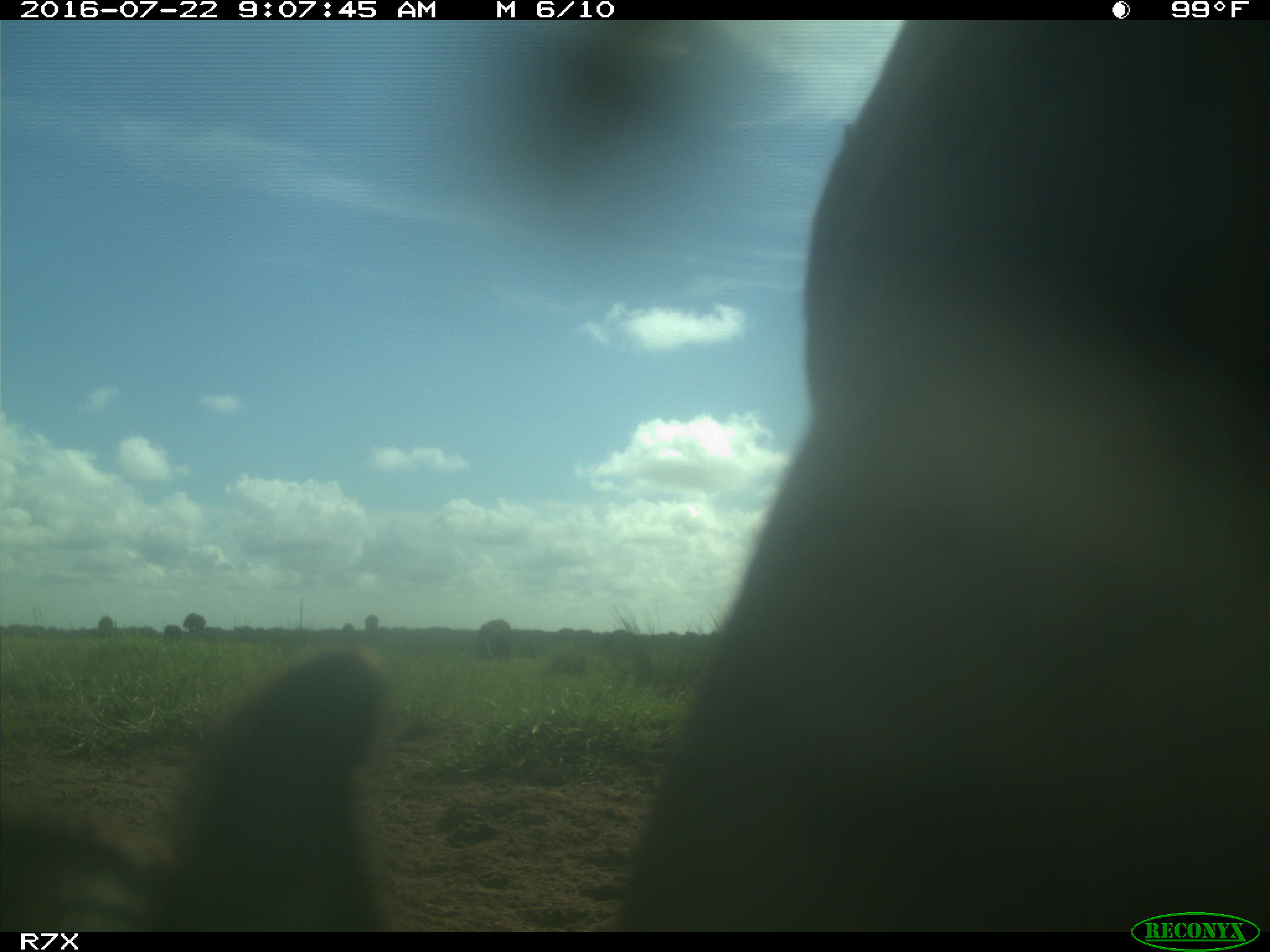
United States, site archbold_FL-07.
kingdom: Animalia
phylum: Chordata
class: Mammalia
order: Artiodactyla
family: Bovidae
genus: Bos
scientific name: Bos taurus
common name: domestic cow